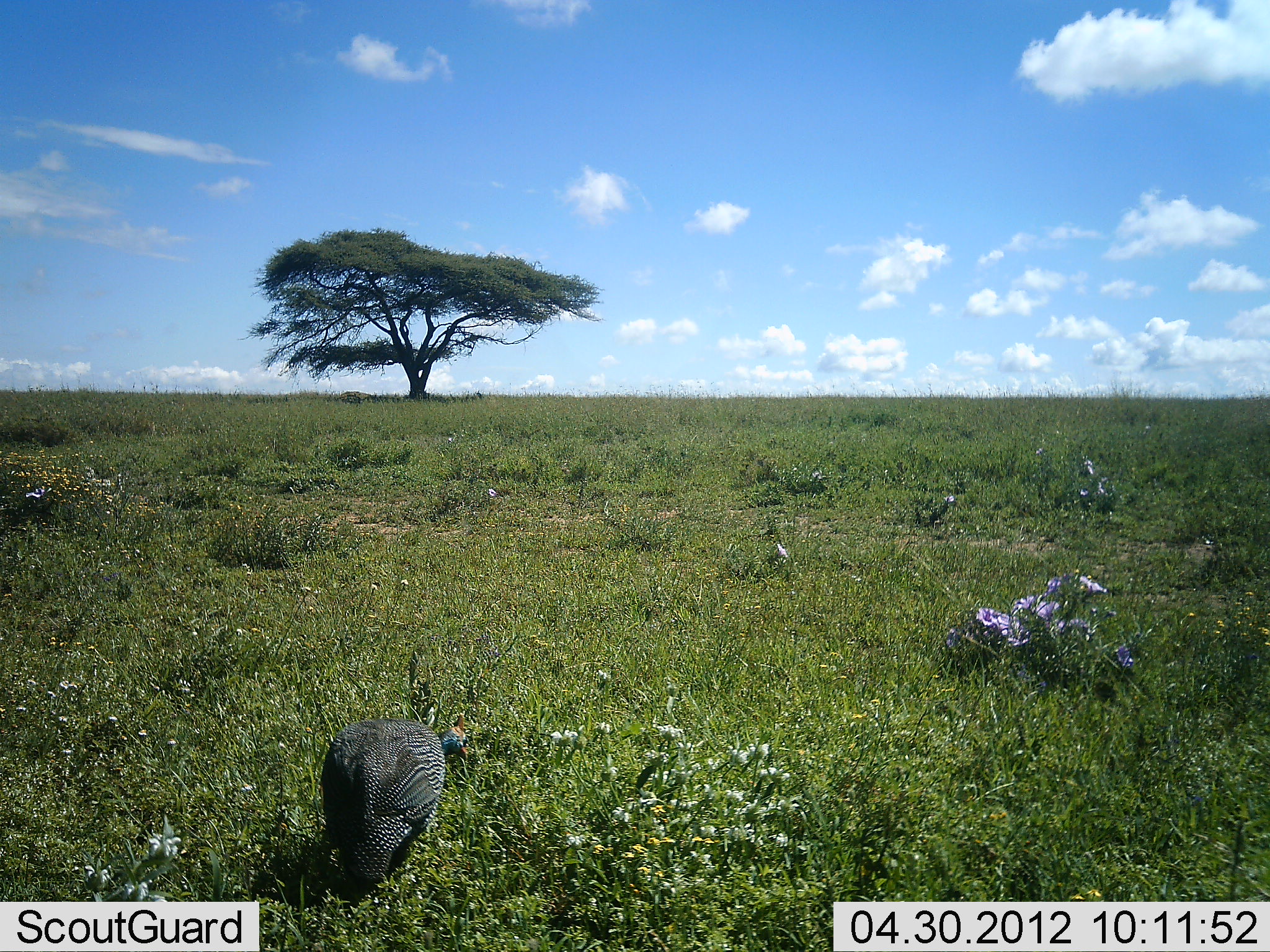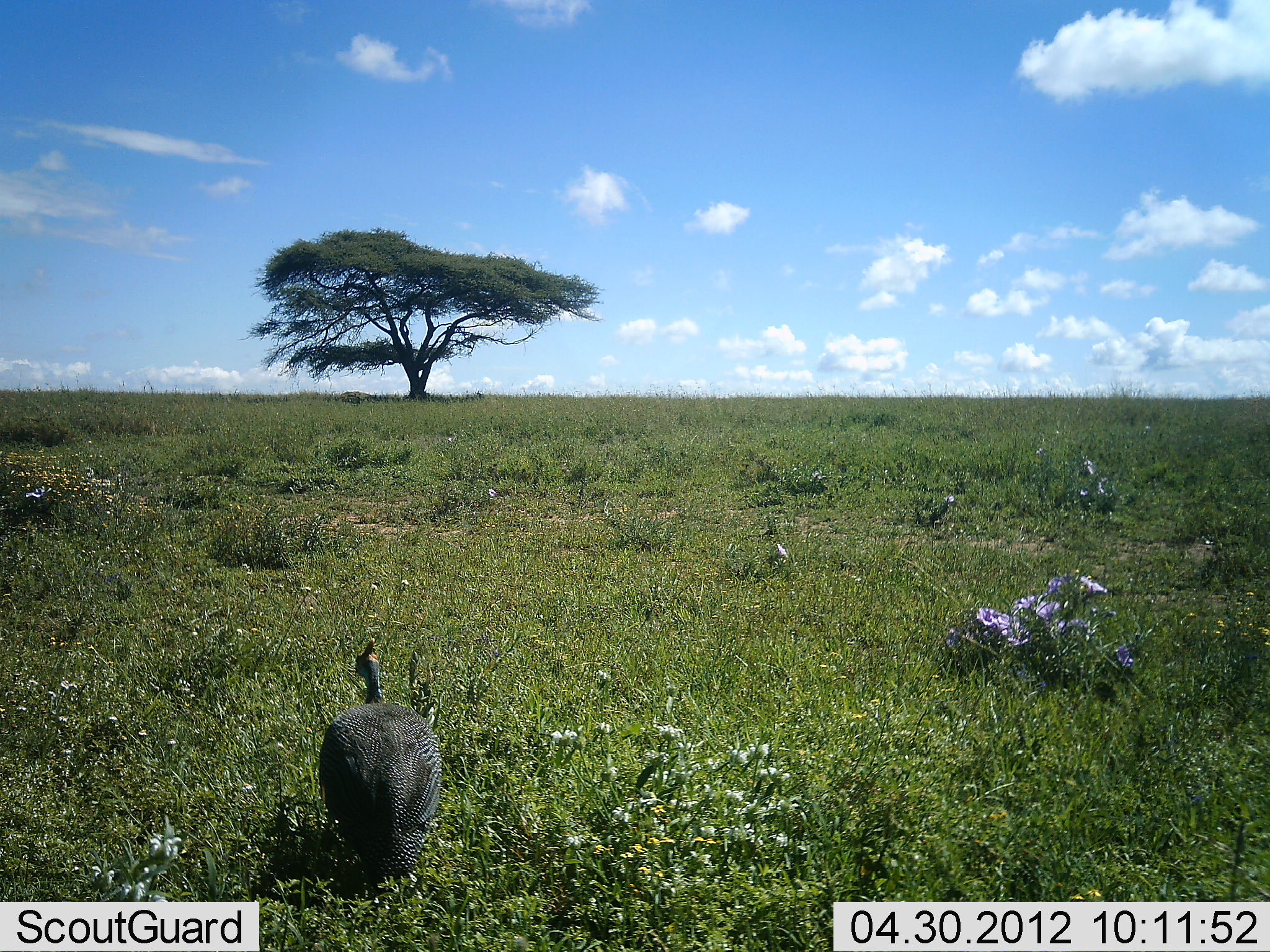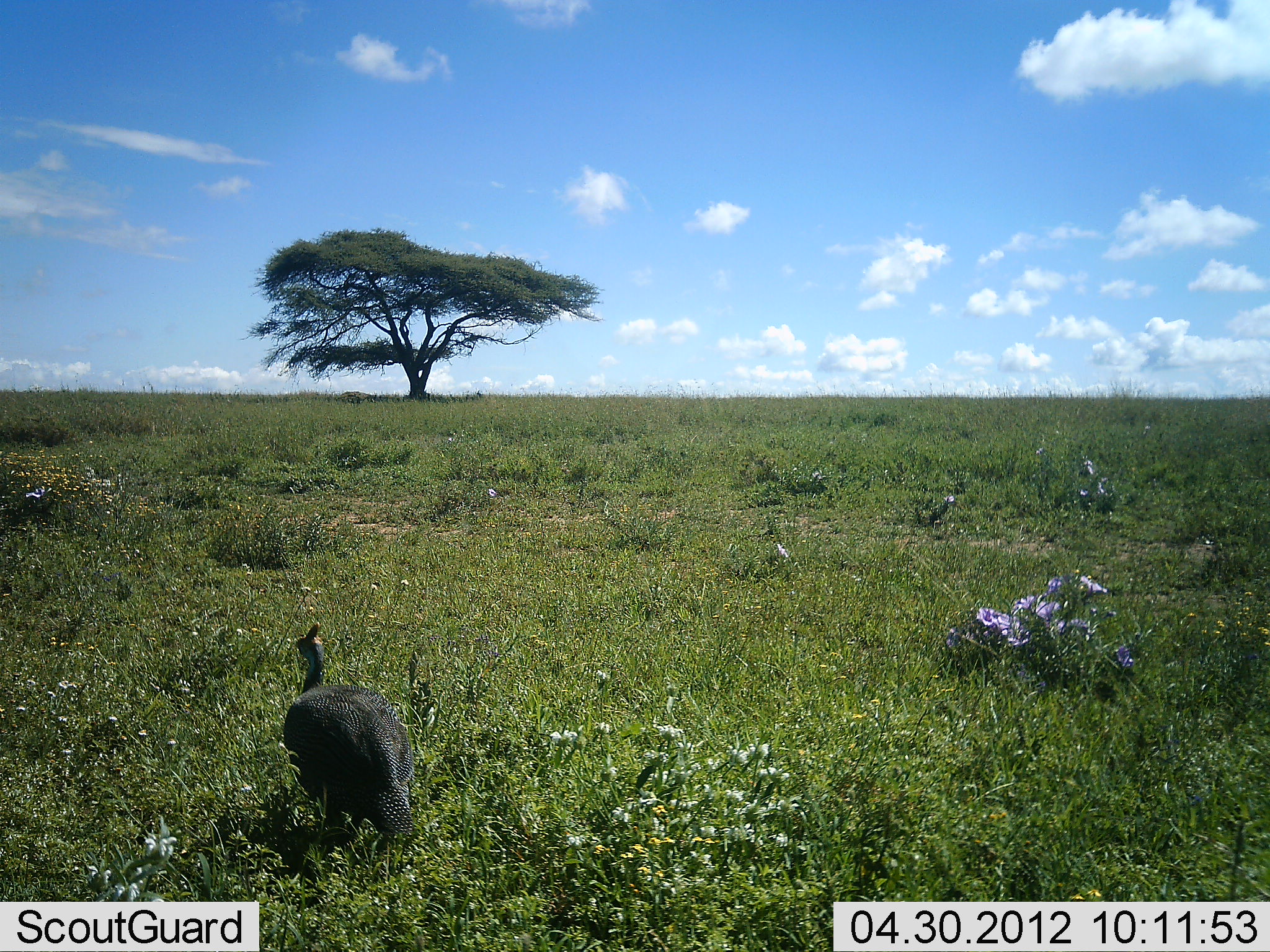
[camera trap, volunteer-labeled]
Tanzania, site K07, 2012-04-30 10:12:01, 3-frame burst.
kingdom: Animalia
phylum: Chordata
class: Aves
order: Galliformes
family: Numididae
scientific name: Numididae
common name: guinea fowl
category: guineafowl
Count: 1.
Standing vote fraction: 24%.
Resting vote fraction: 0%.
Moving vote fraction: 41%.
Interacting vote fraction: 0%.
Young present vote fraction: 0%.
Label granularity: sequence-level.